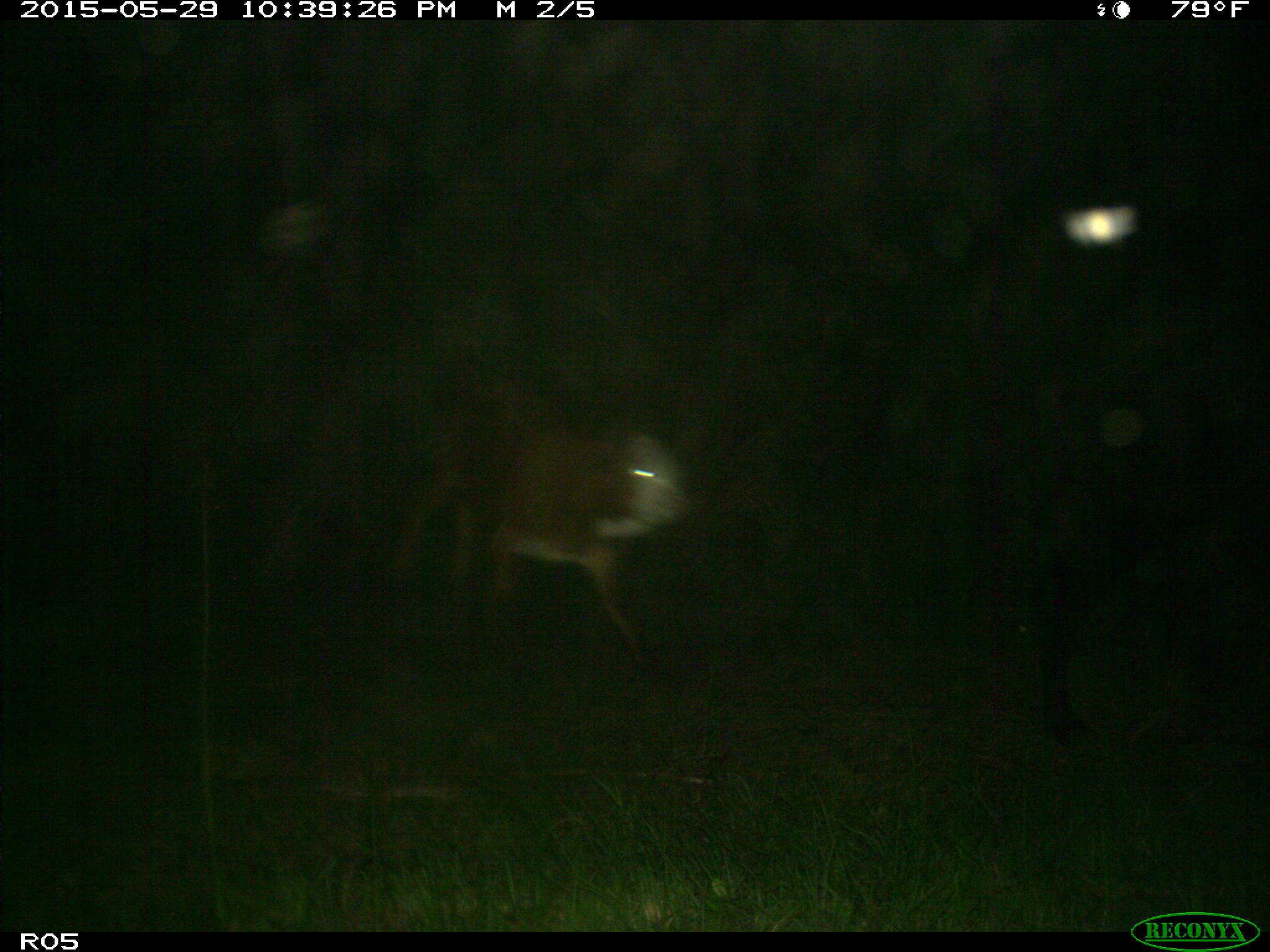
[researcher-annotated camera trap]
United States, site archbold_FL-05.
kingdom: Animalia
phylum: Chordata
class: Mammalia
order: Artiodactyla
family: Bovidae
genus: Bos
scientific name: Bos taurus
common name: domestic cow